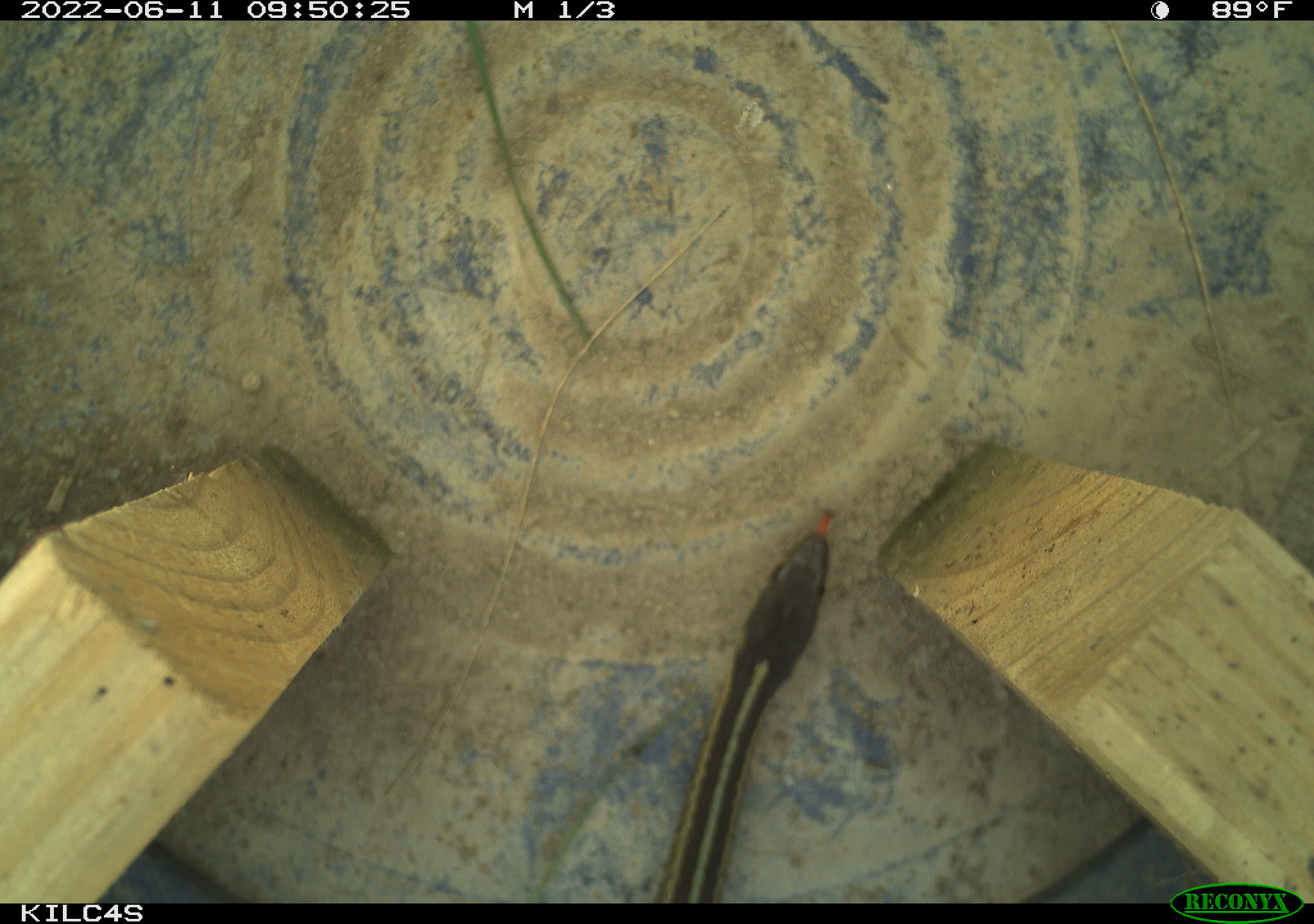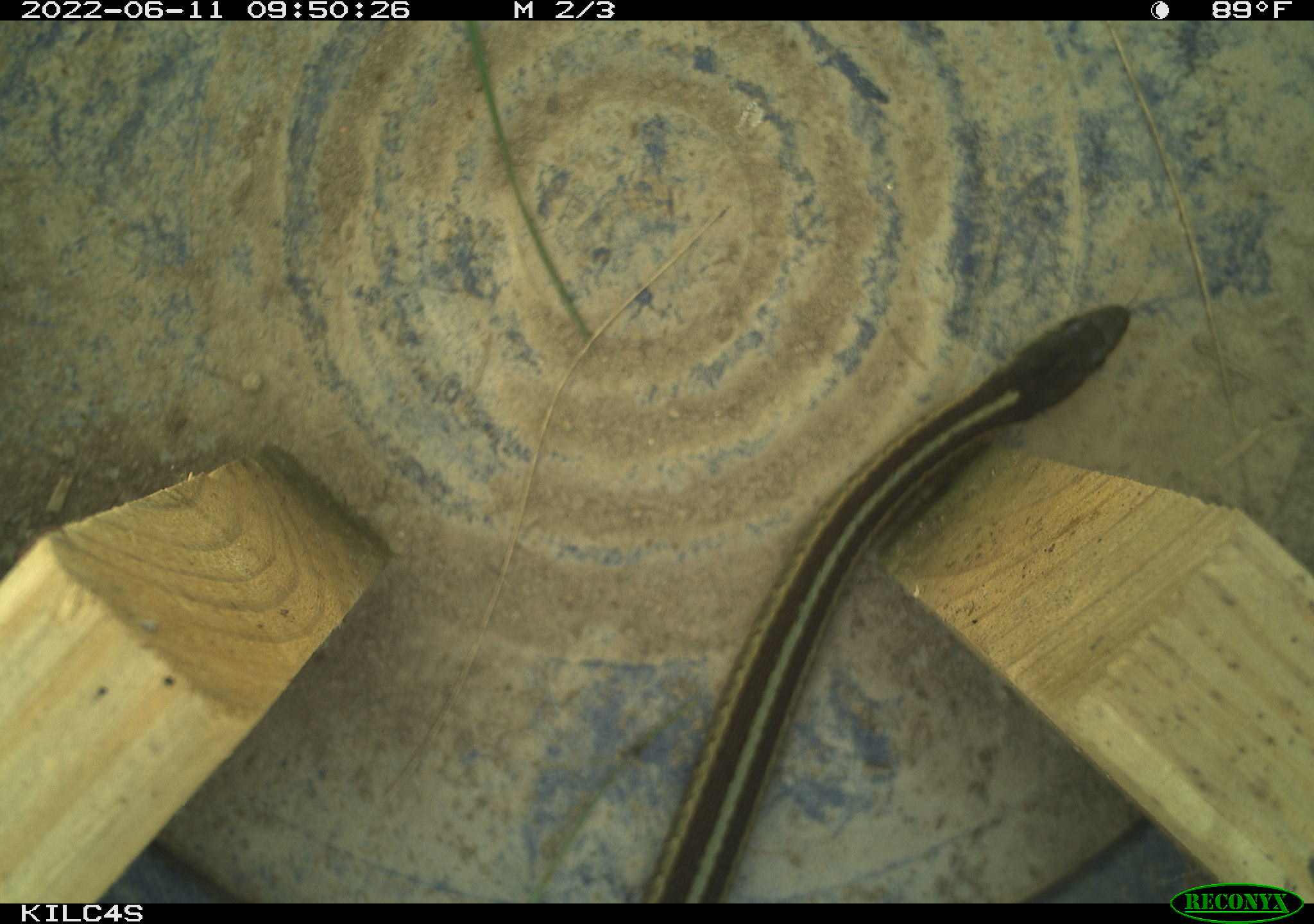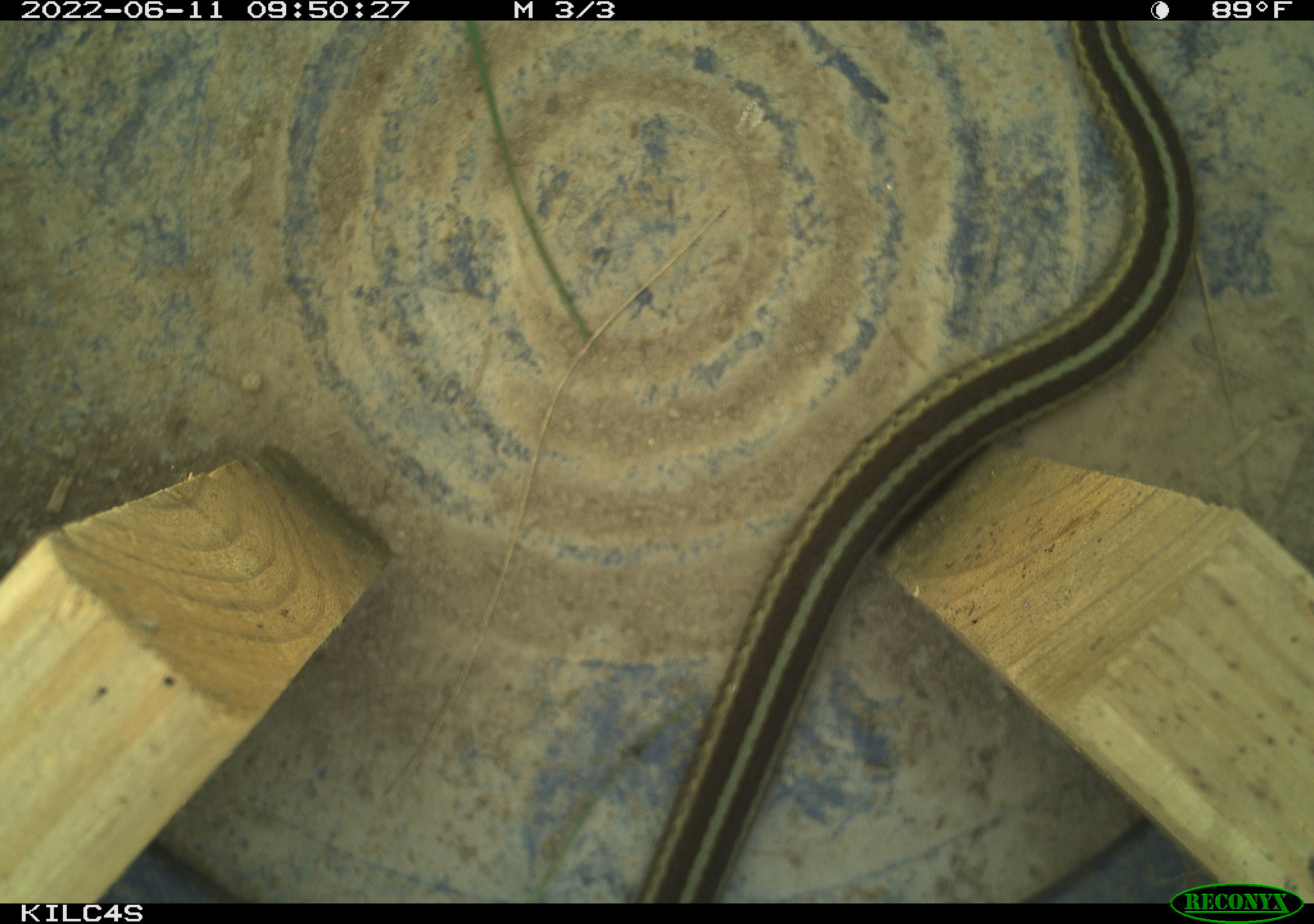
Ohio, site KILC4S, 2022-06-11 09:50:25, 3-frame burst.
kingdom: Animalia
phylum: Chordata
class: Reptilia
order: Squamata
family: Colubridae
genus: Thamnophis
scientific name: Thamnophis sirtalis sirtalis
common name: eastern gartersnake